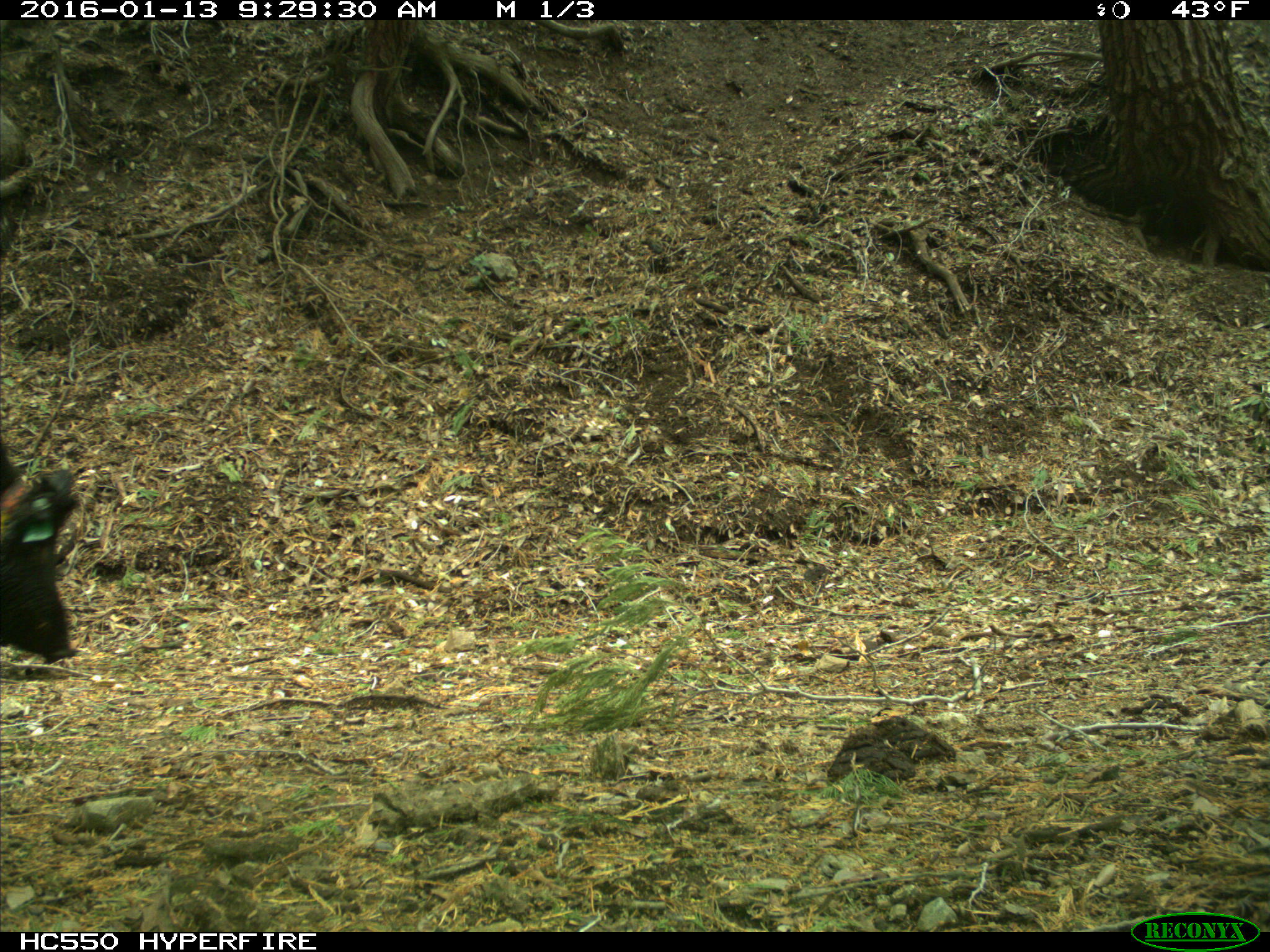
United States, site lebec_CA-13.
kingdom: Animalia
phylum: Chordata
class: Mammalia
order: Artiodactyla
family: Suidae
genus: Sus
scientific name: Sus scrofa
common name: wild boar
Sus scrofa (wild boar).